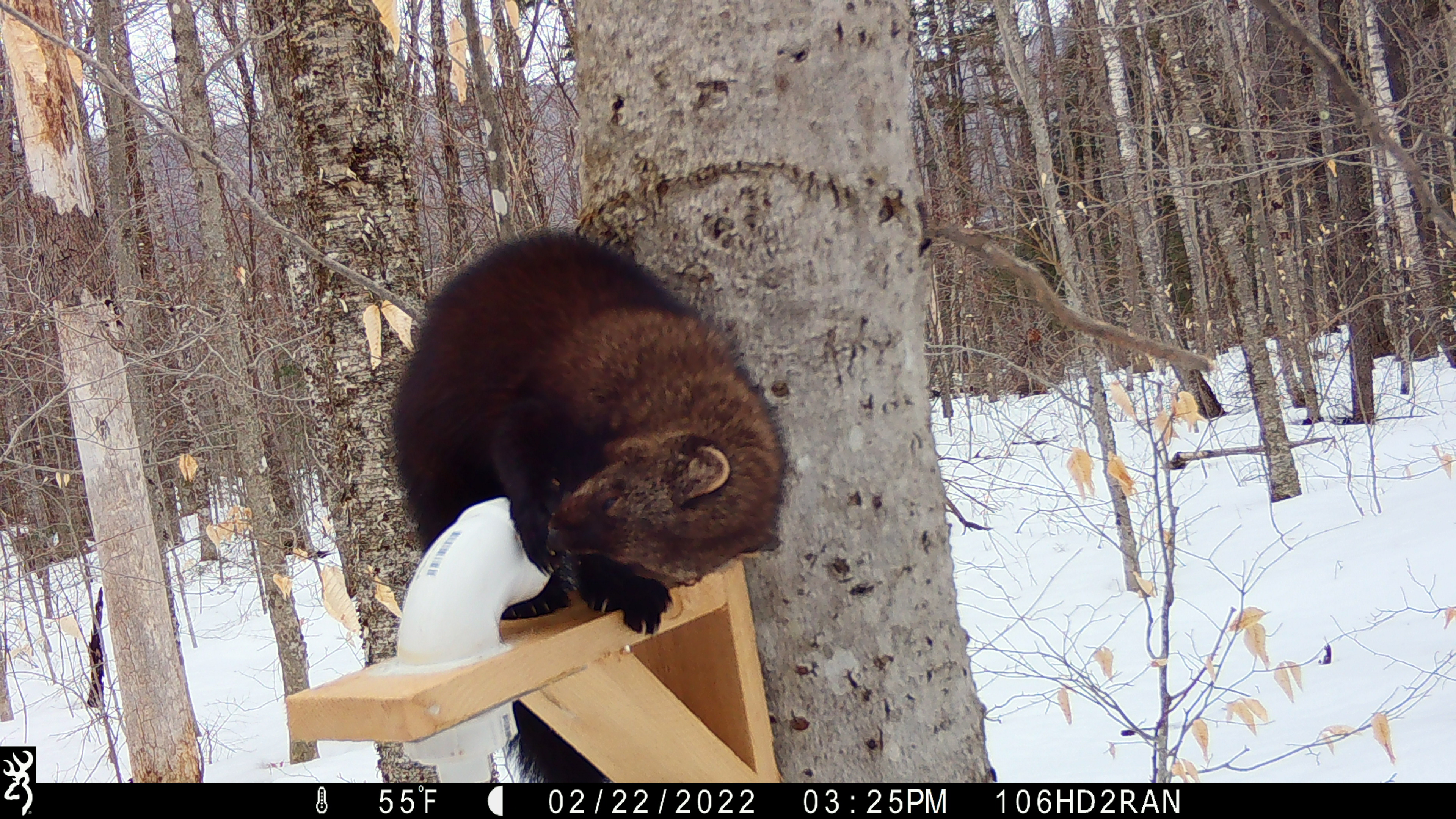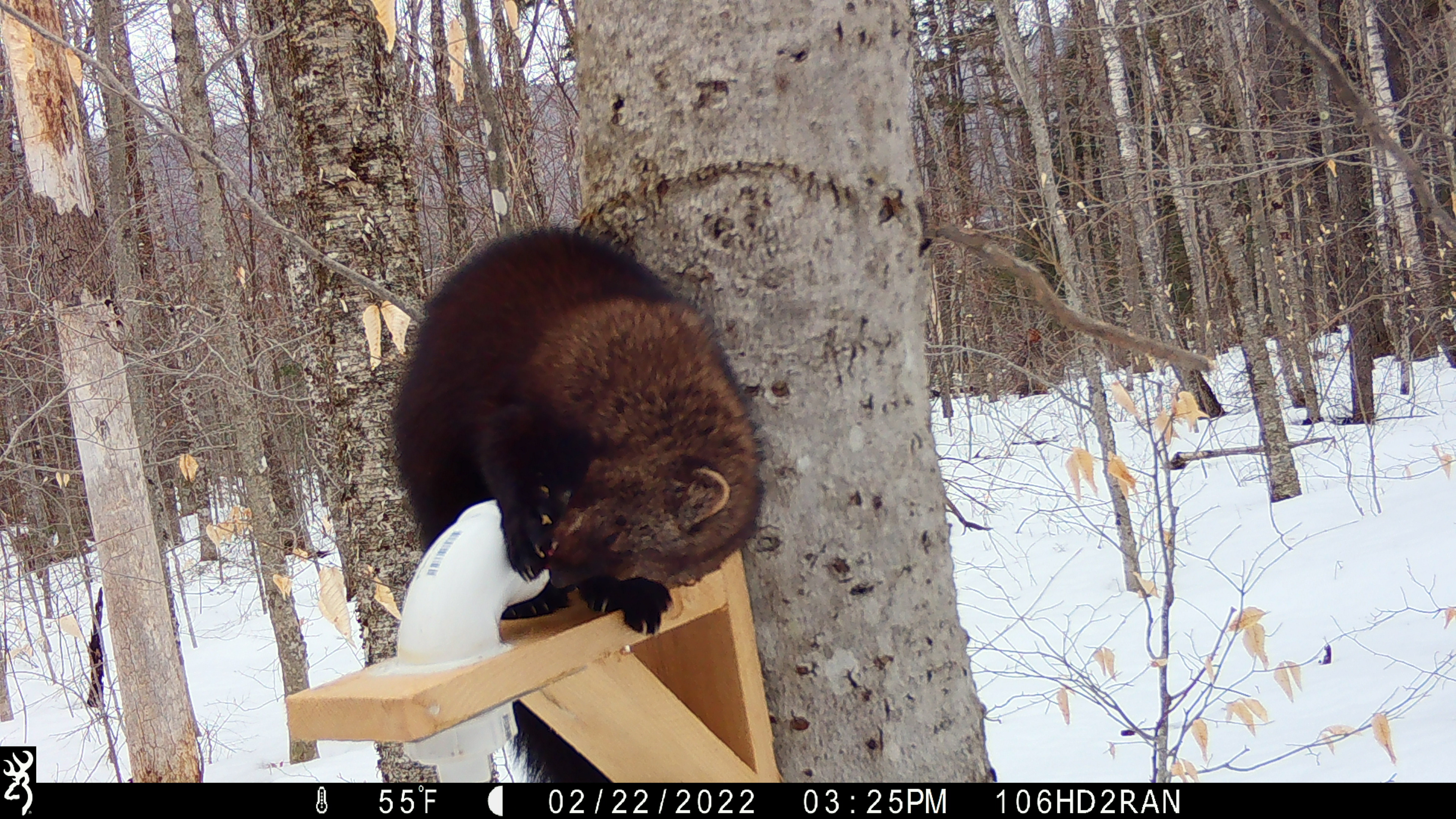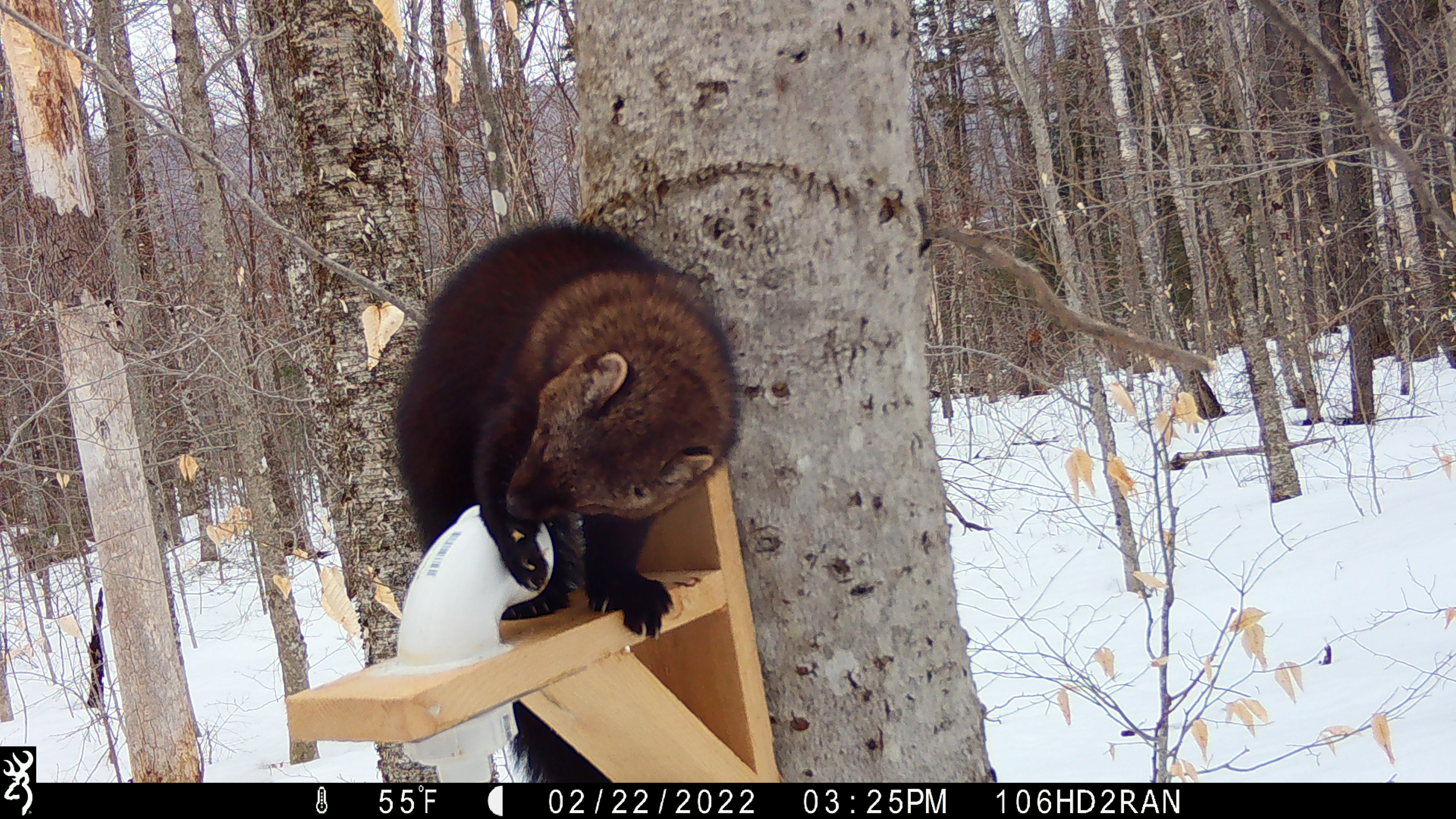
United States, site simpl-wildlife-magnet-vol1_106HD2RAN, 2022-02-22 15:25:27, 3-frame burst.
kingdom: Animalia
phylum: Chordata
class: Mammalia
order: Carnivora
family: Mustelidae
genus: Pekania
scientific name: Pekania pennanti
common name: fisher